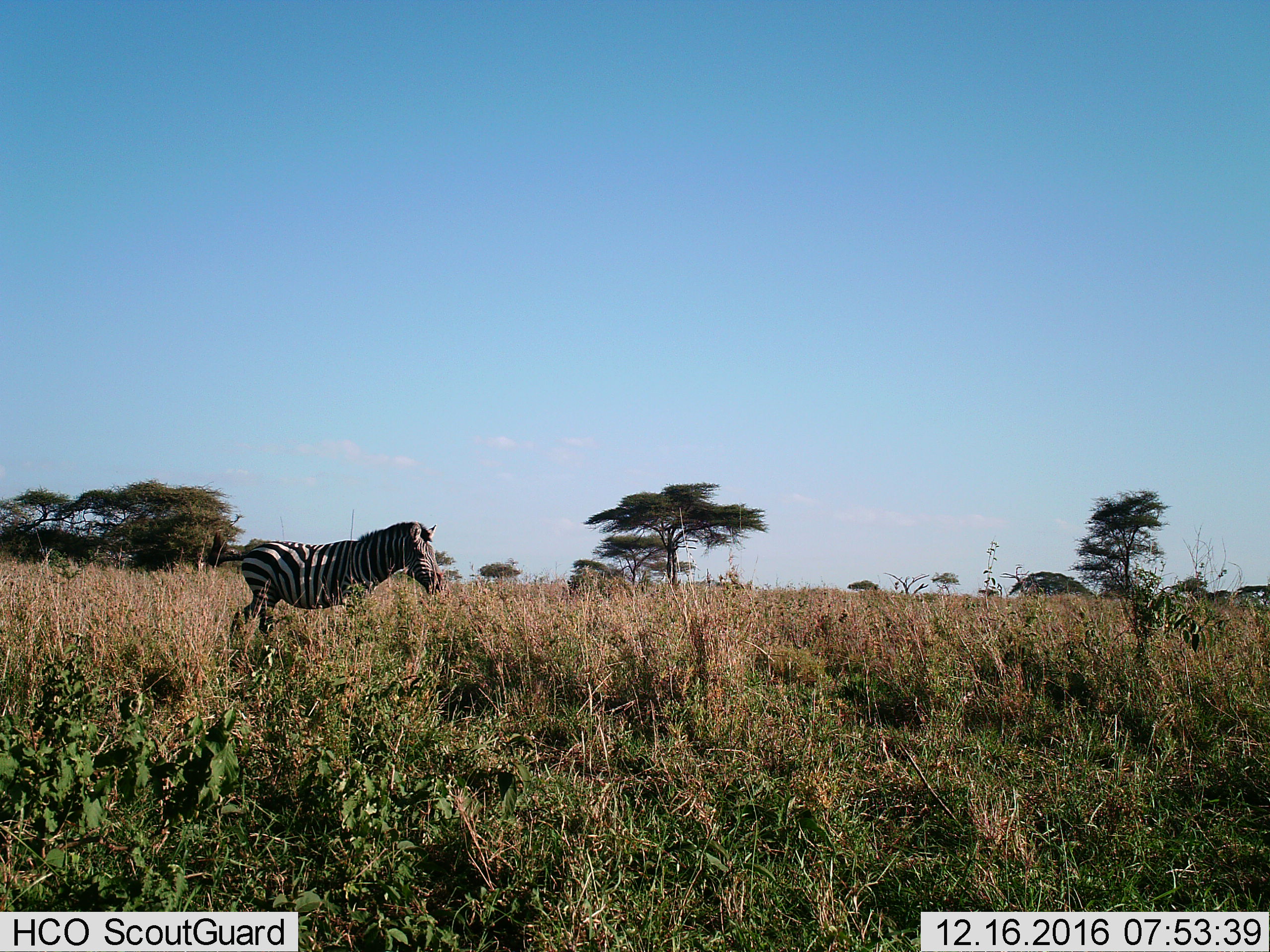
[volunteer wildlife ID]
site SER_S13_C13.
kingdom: Animalia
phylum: Chordata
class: Mammalia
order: Perissodactyla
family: Equidae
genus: Equus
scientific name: Equus quagga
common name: plains zebra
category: zebraplains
Zebraplains (plains zebra) (Equus quagga), count 1. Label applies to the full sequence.